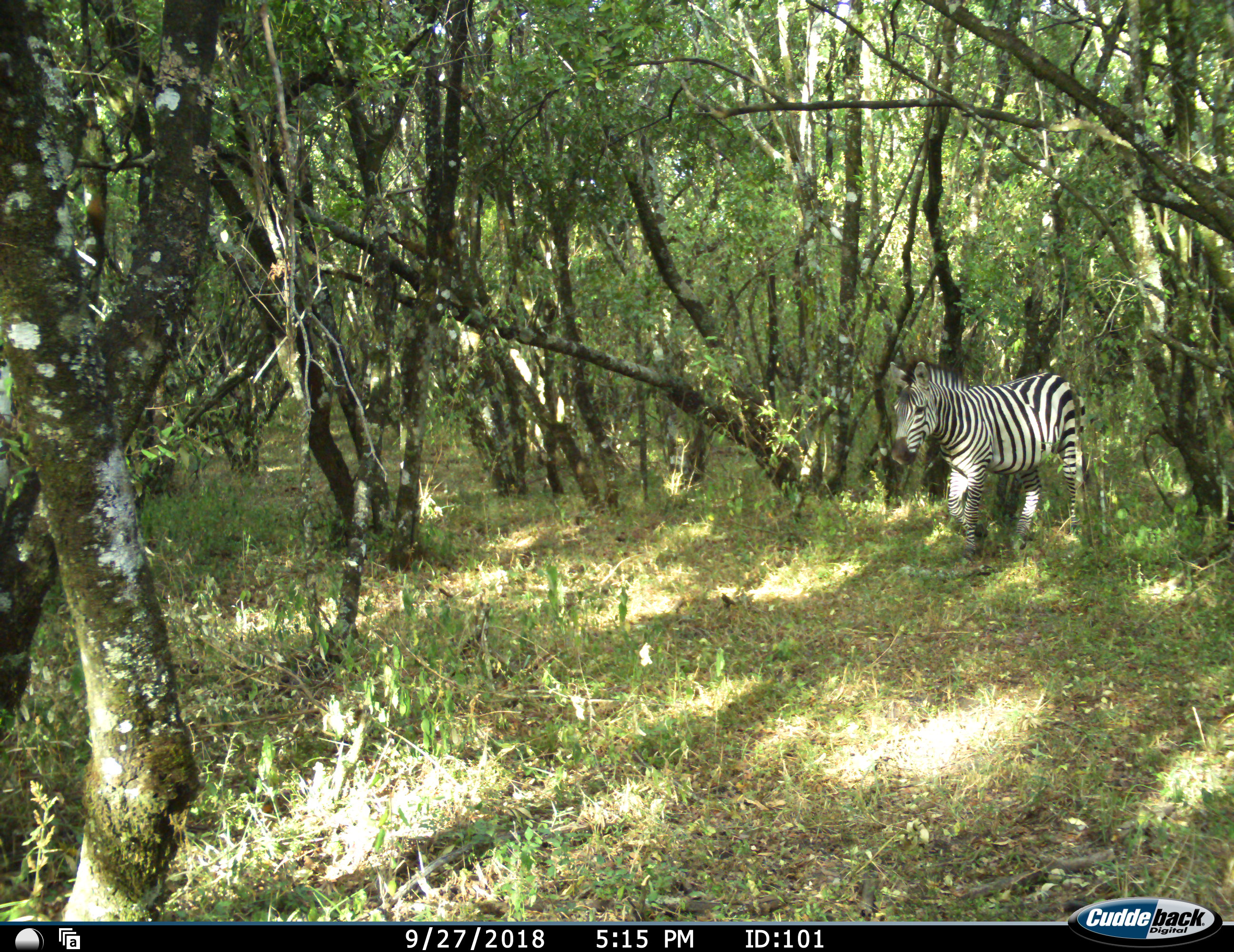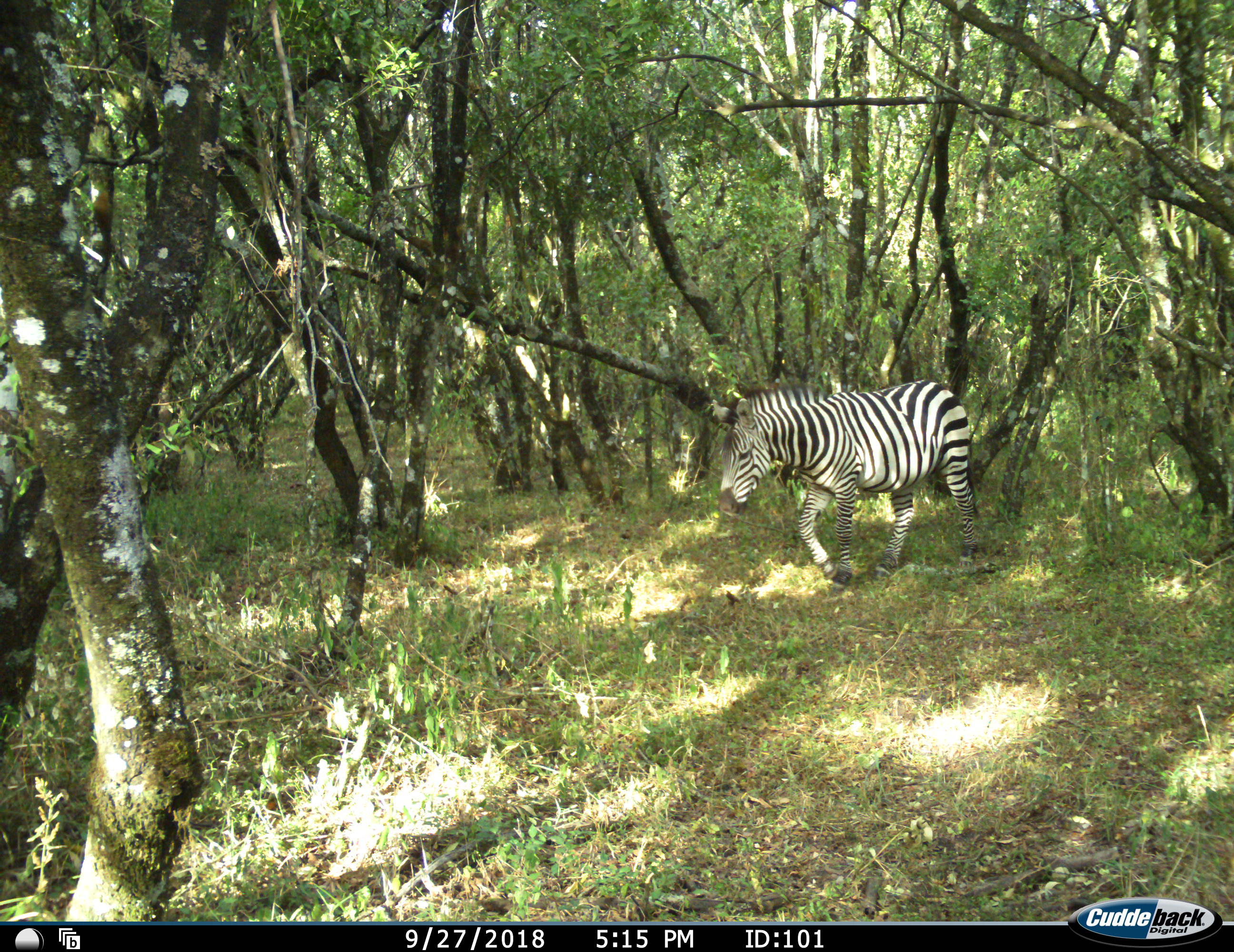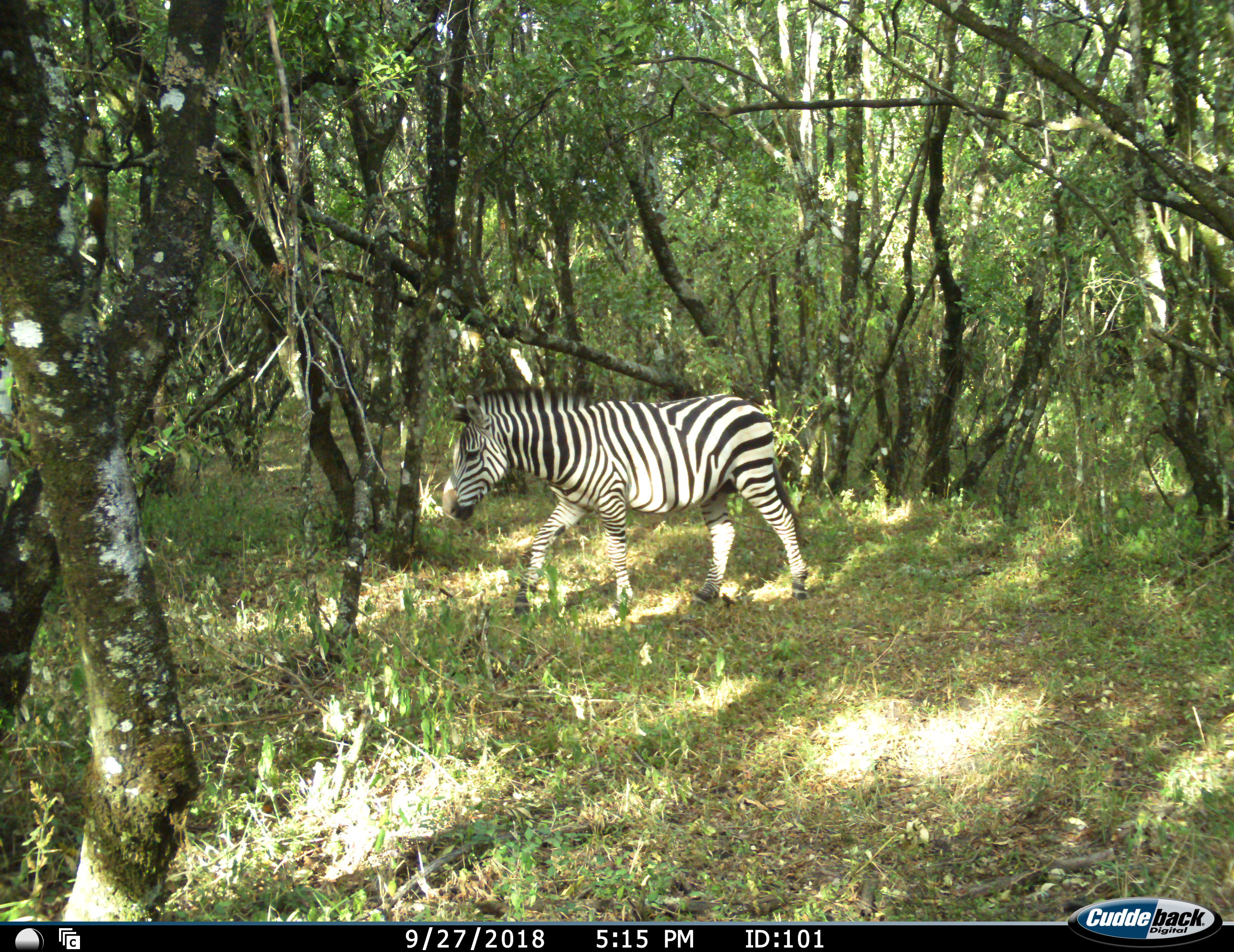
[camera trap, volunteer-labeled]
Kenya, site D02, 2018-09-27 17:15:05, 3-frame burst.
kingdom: Animalia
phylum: Chordata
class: Mammalia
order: Perissodactyla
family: Equidae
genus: Equus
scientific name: Equus quagga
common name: plains zebra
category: zebra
Zebra (plains zebra) (Equus quagga), count 1. Behavior (volunteer vote fractions): standing 0%, resting 0%, moving 100%, interacting 0%. Young present (vote fraction): 0%. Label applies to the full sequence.